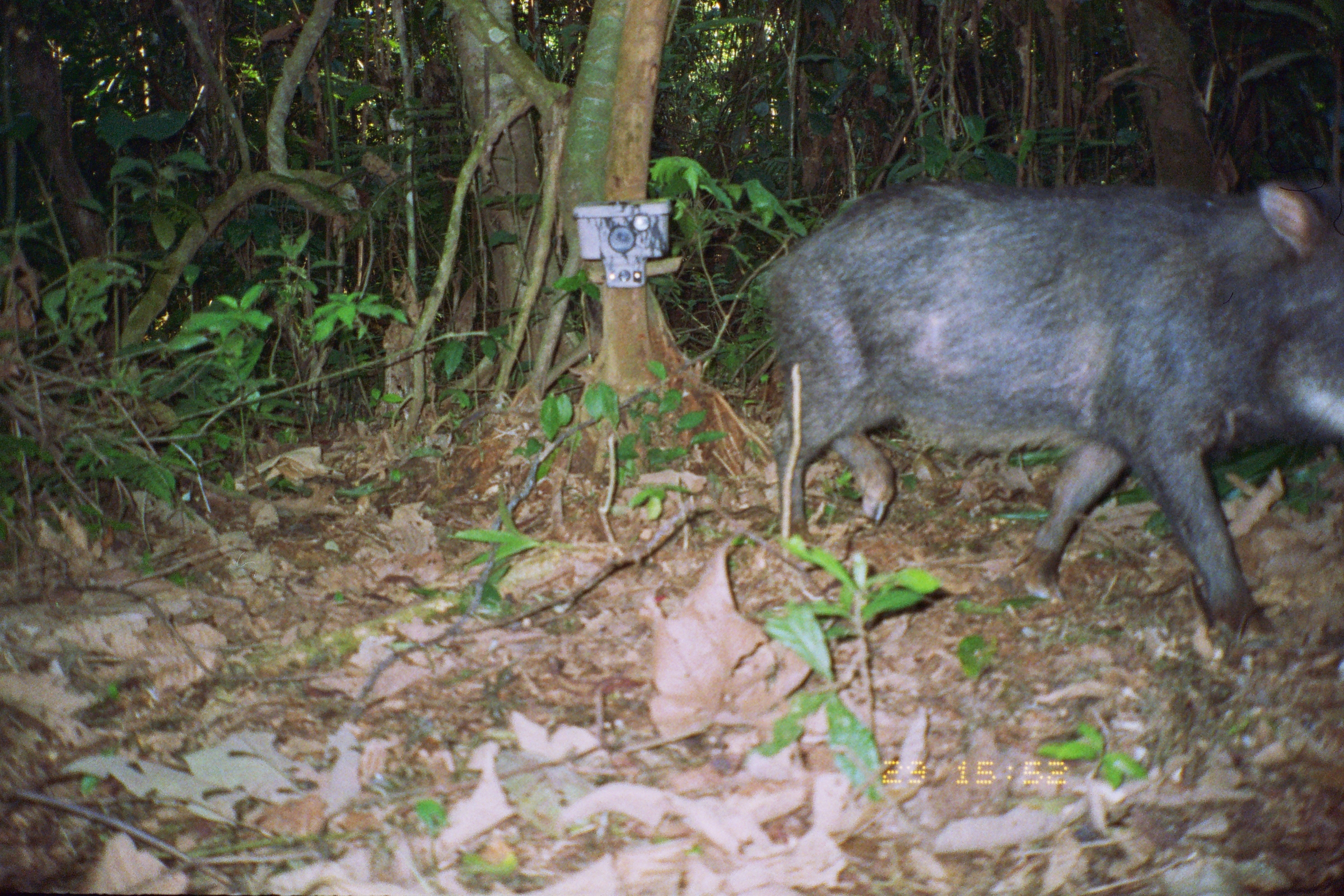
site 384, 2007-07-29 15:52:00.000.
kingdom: Animalia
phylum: Chordata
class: Mammalia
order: Artiodactyla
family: Tayassuidae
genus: Tayassu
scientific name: Tayassu pecari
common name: white-lipped peccary